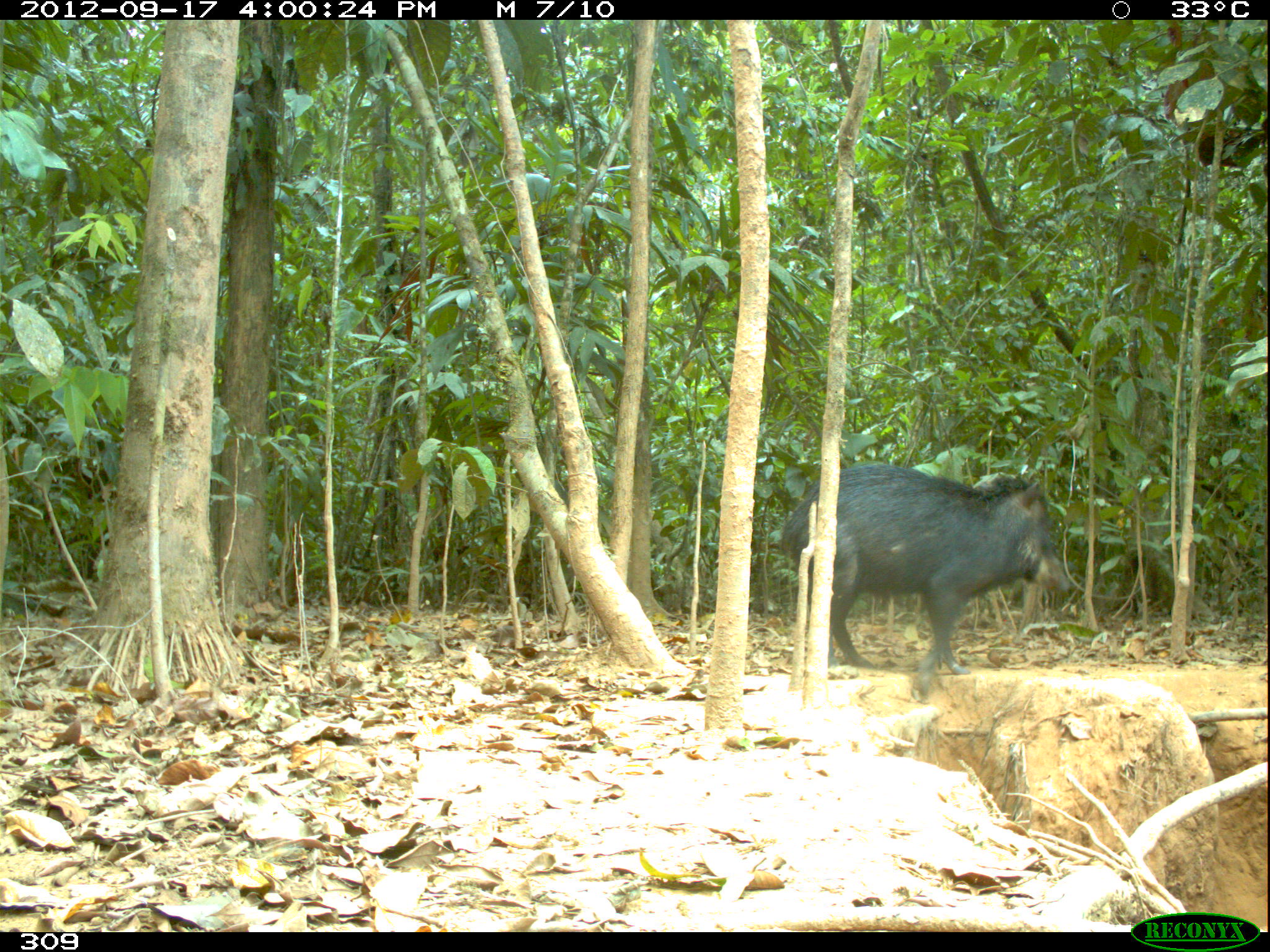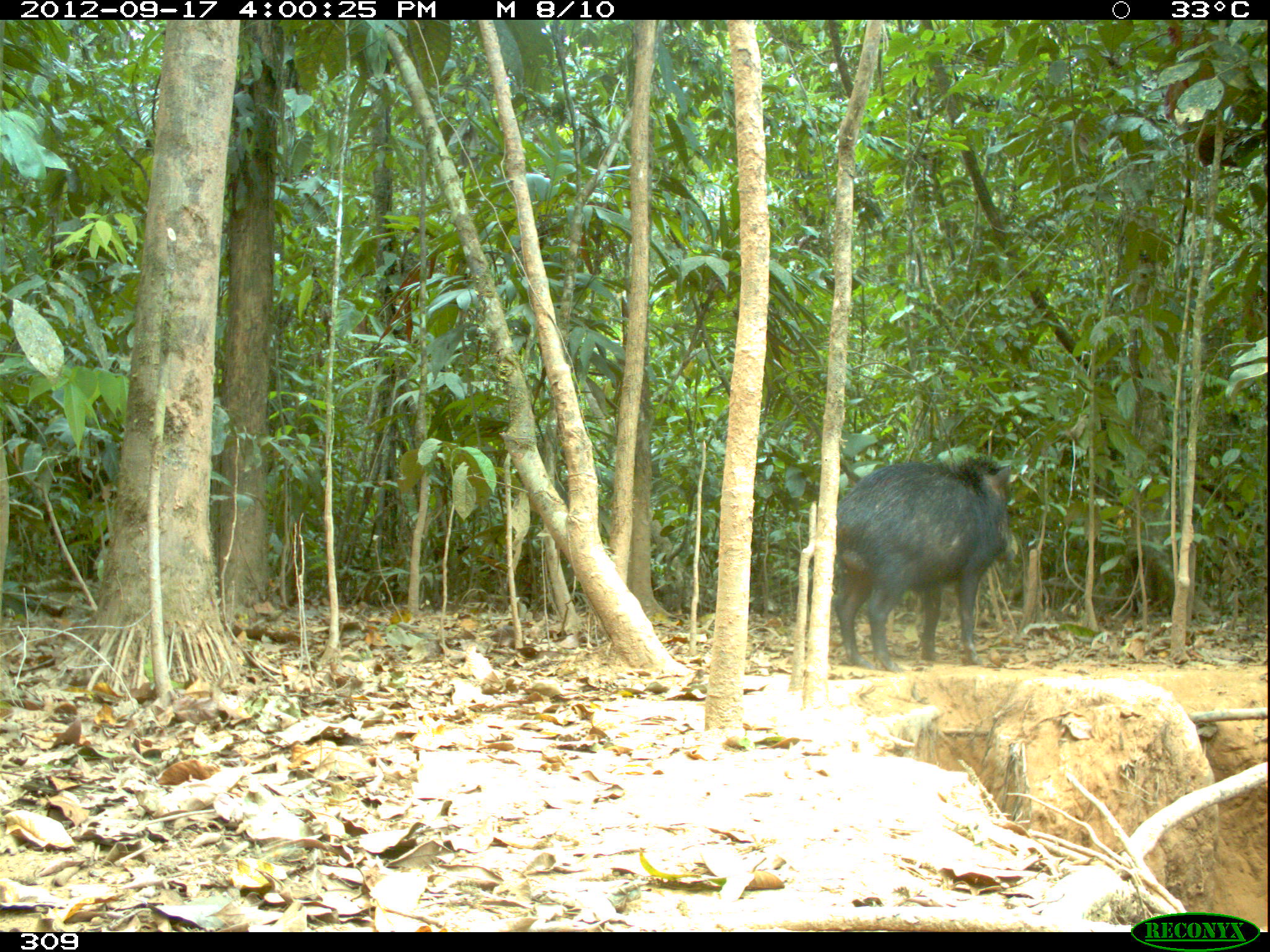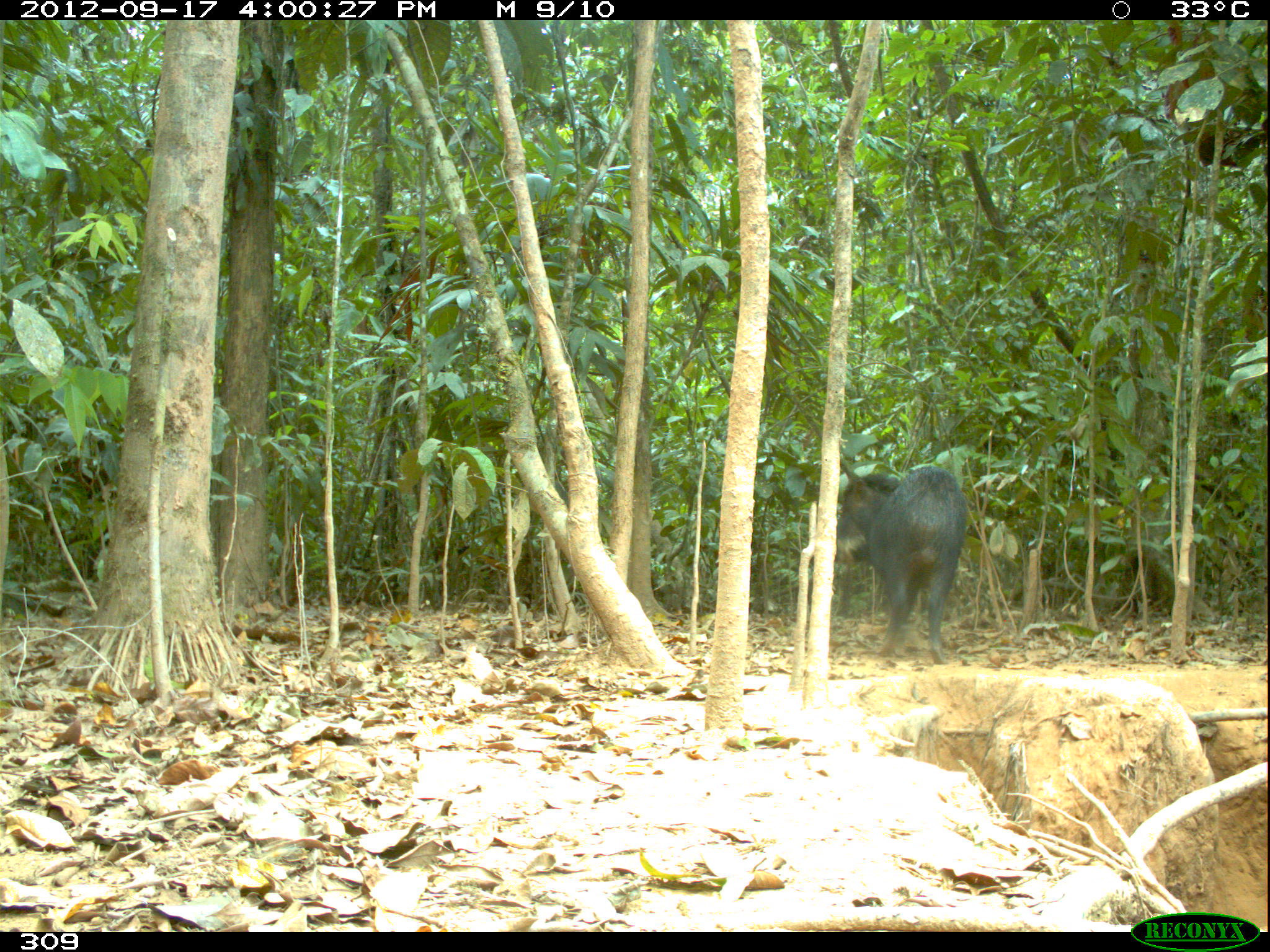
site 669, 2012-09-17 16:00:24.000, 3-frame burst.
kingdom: Animalia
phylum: Chordata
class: Mammalia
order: Artiodactyla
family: Tayassuidae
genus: Tayassu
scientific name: Tayassu pecari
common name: white-lipped peccary